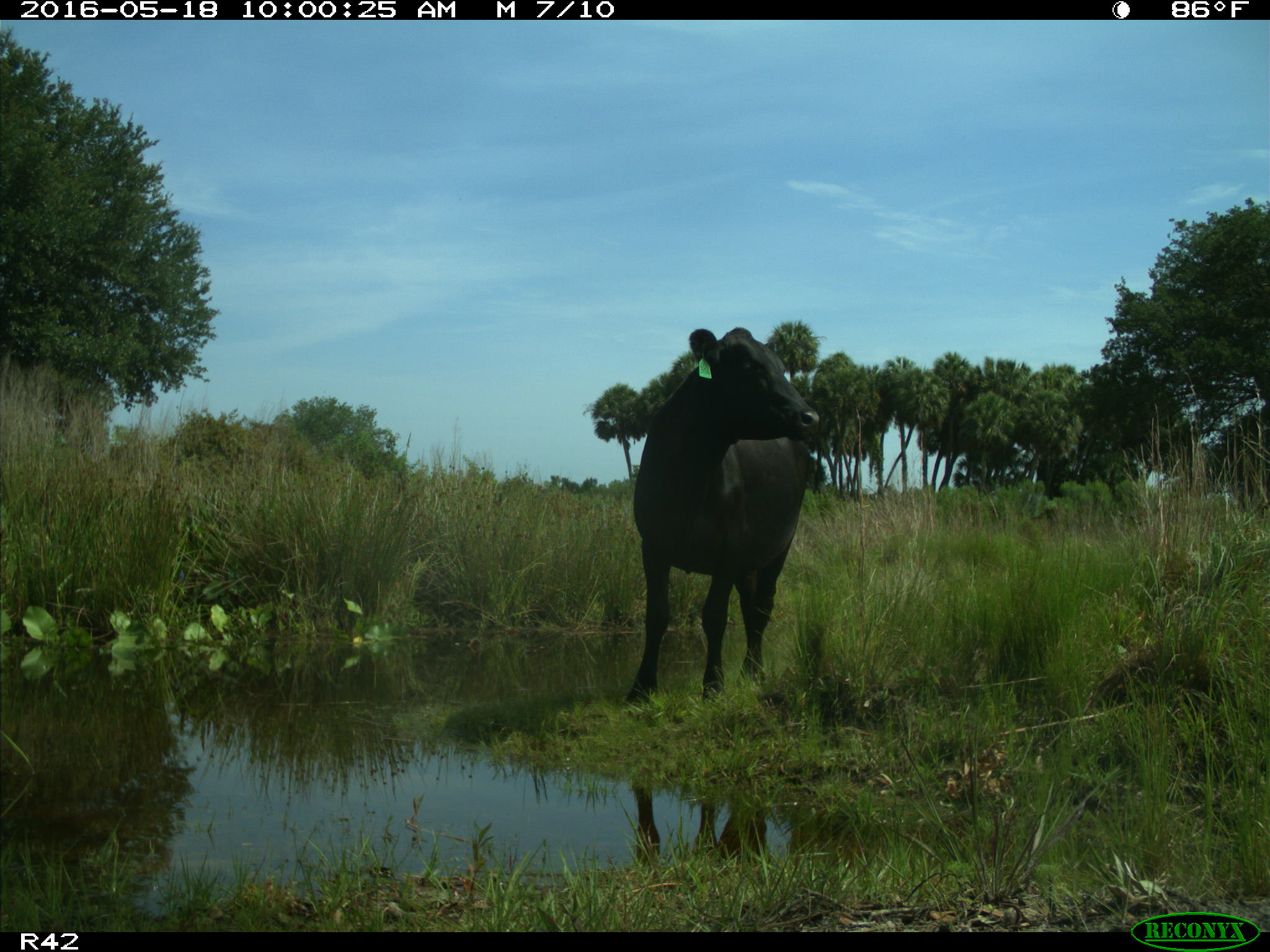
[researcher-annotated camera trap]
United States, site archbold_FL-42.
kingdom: Animalia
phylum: Chordata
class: Mammalia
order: Artiodactyla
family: Bovidae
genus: Bos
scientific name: Bos taurus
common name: domestic cow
Bos taurus (domestic cow).